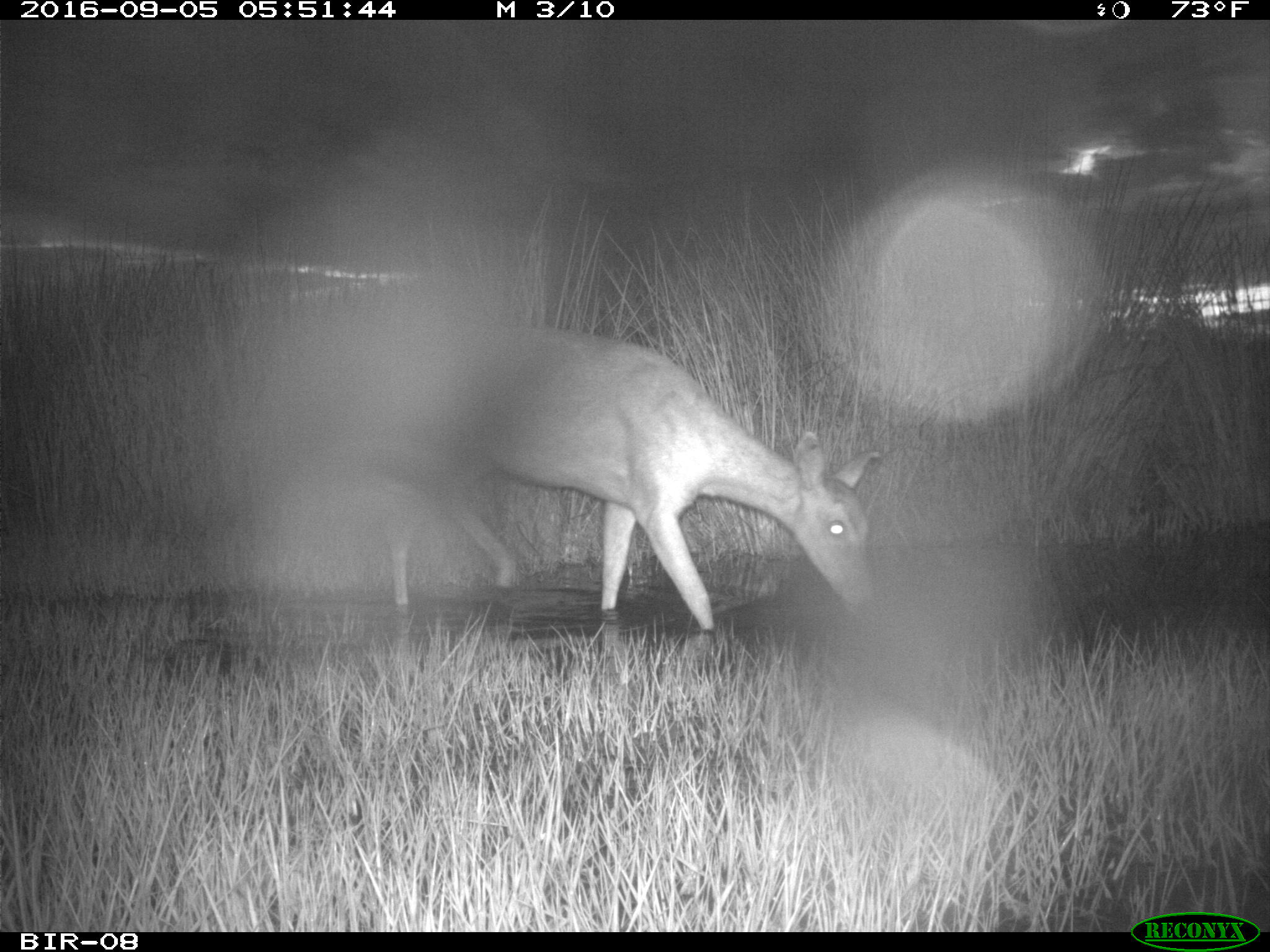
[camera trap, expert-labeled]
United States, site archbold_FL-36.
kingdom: Animalia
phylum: Chordata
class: Mammalia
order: Artiodactyla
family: Cervidae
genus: Odocoileus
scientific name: Odocoileus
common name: deer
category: unidentified deer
Unidentified deer (deer) (Odocoileus).